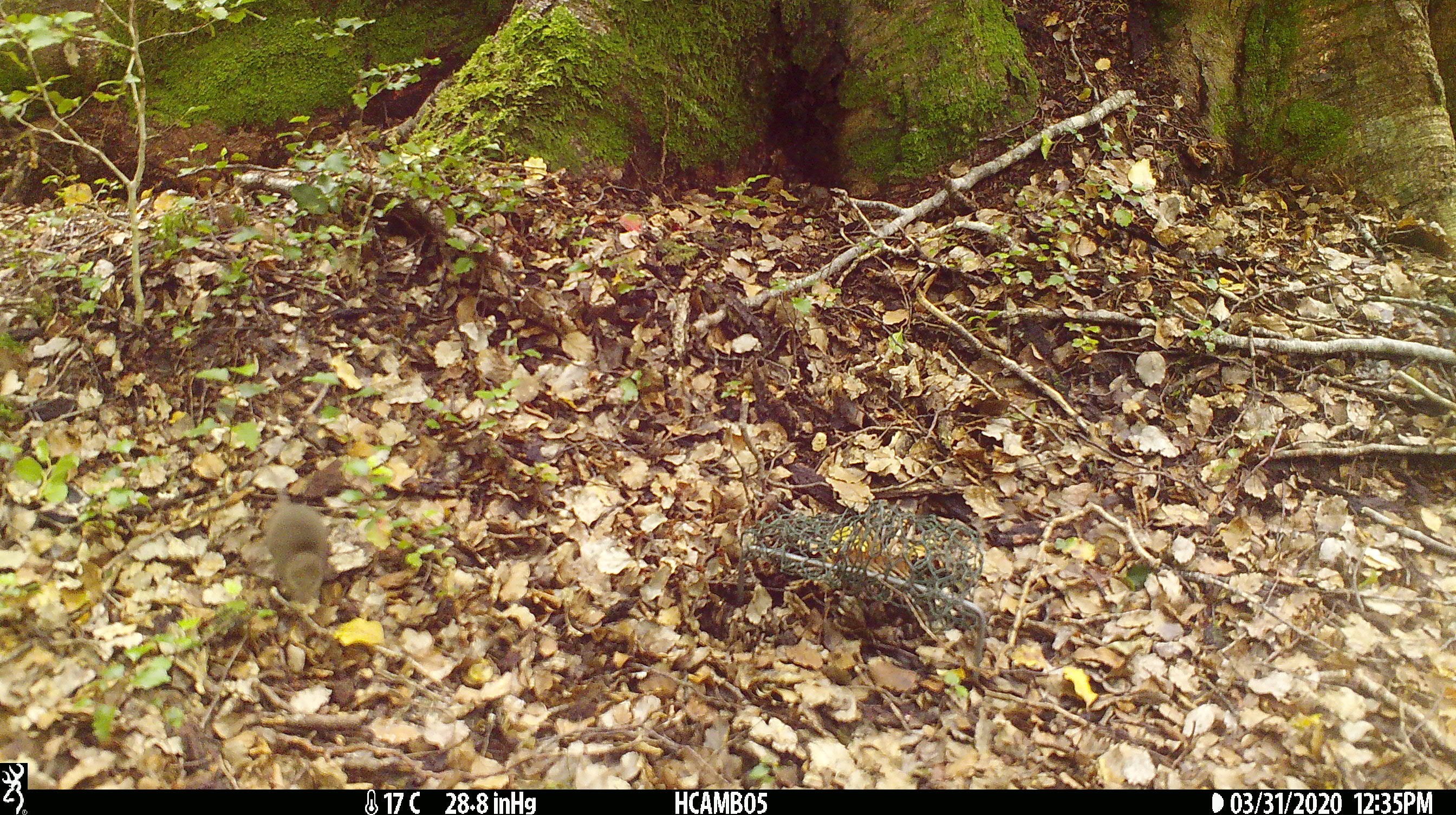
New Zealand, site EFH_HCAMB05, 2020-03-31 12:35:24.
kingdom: Animalia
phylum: Chordata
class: Mammalia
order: Rodentia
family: Muridae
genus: Mus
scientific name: Mus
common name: mouse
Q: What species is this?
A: Mouse (Mus).